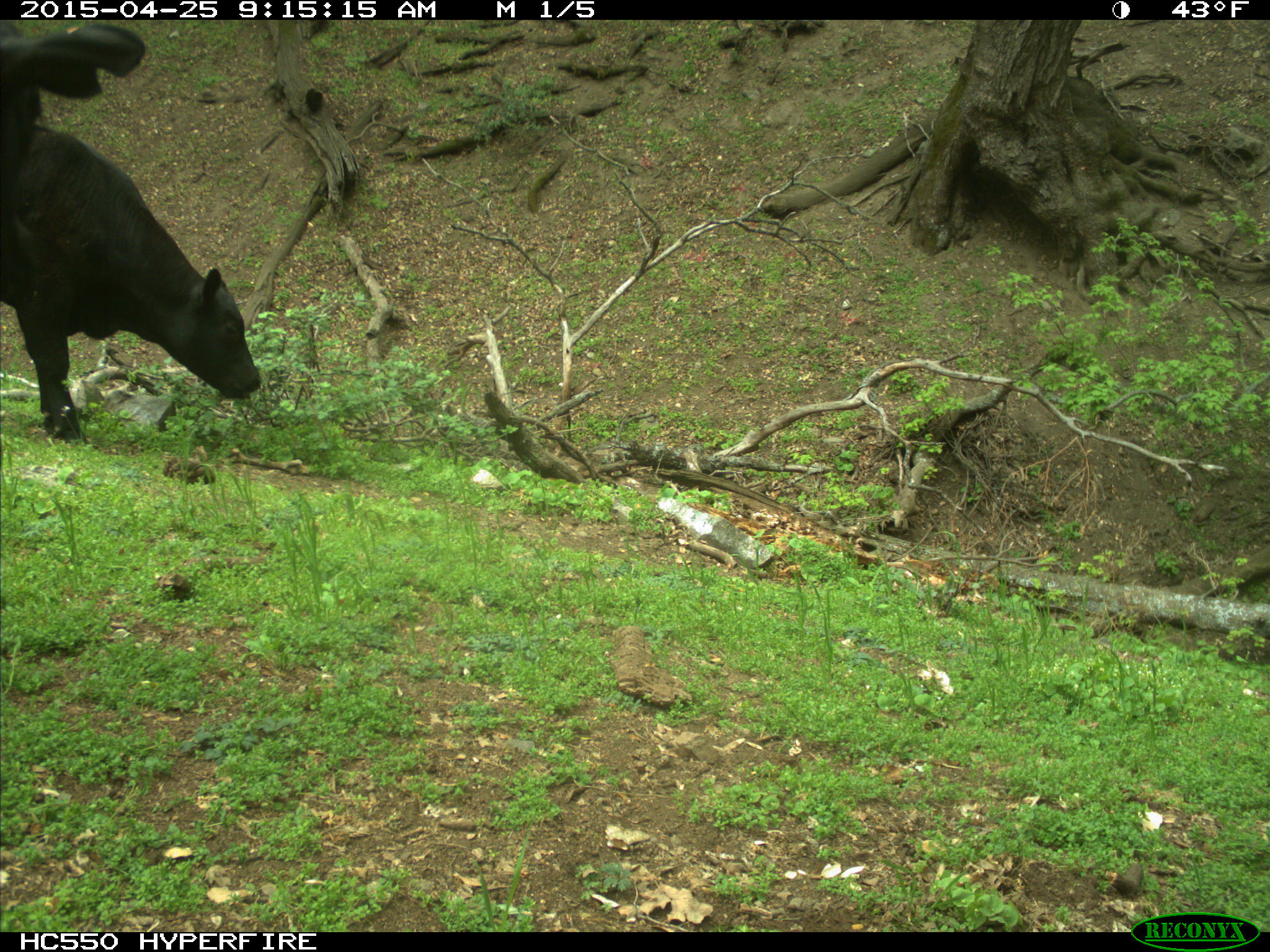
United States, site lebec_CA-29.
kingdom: Animalia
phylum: Chordata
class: Mammalia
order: Artiodactyla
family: Bovidae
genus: Bos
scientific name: Bos taurus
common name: domestic cow